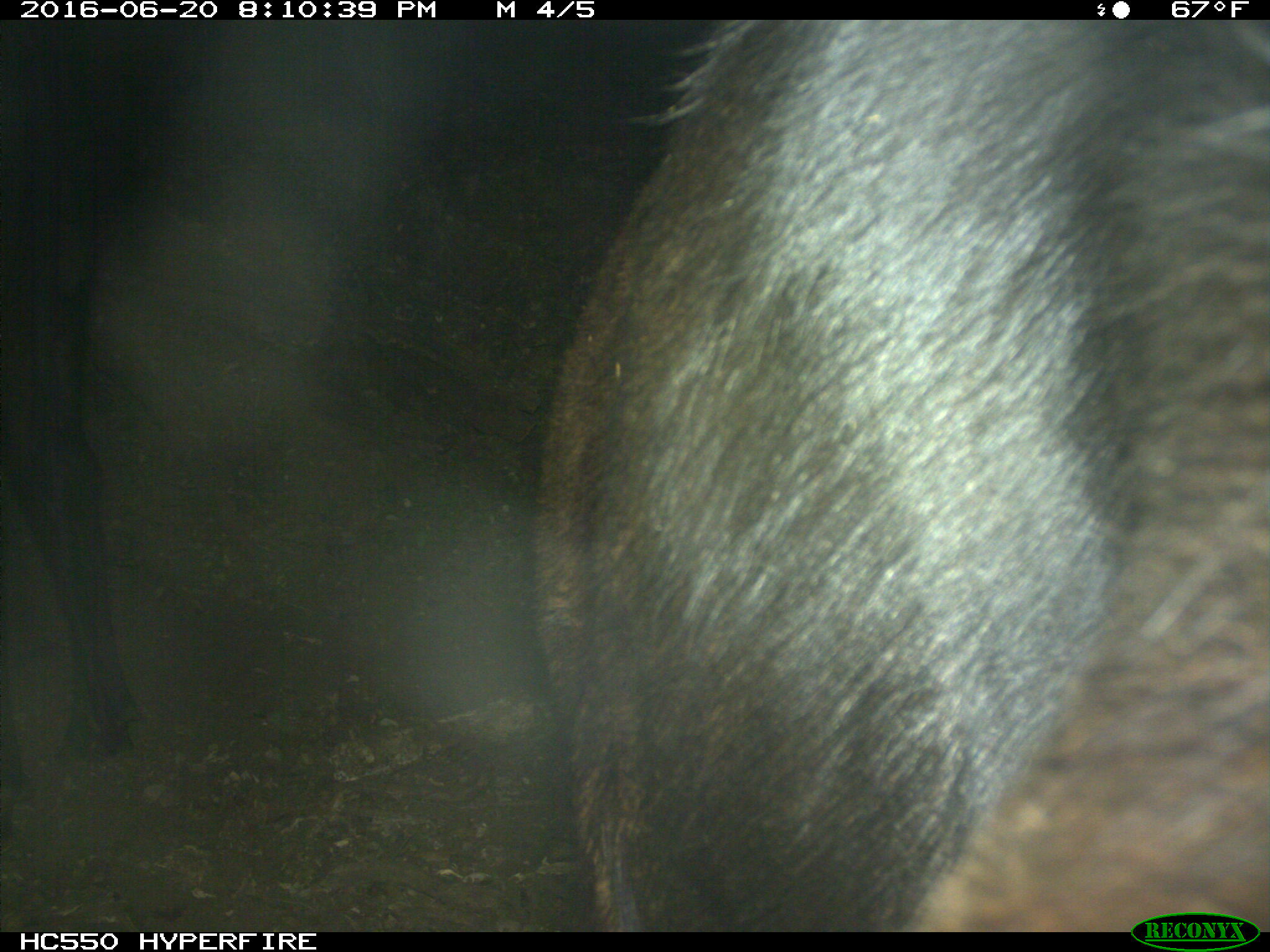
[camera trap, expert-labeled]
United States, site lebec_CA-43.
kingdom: Animalia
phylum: Chordata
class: Mammalia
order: Artiodactyla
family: Bovidae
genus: Bos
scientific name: Bos taurus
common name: domestic cow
Bos taurus (domestic cow).